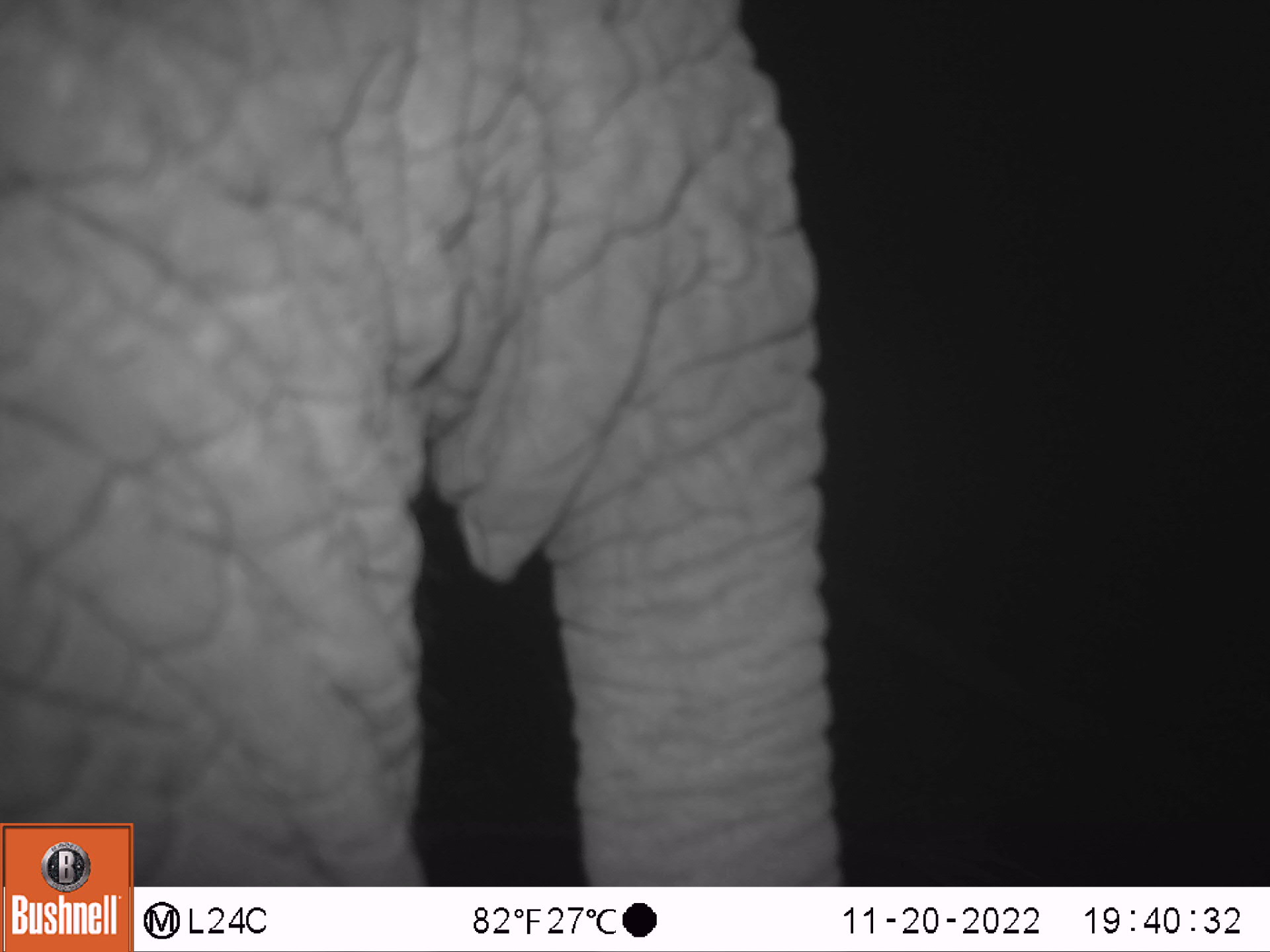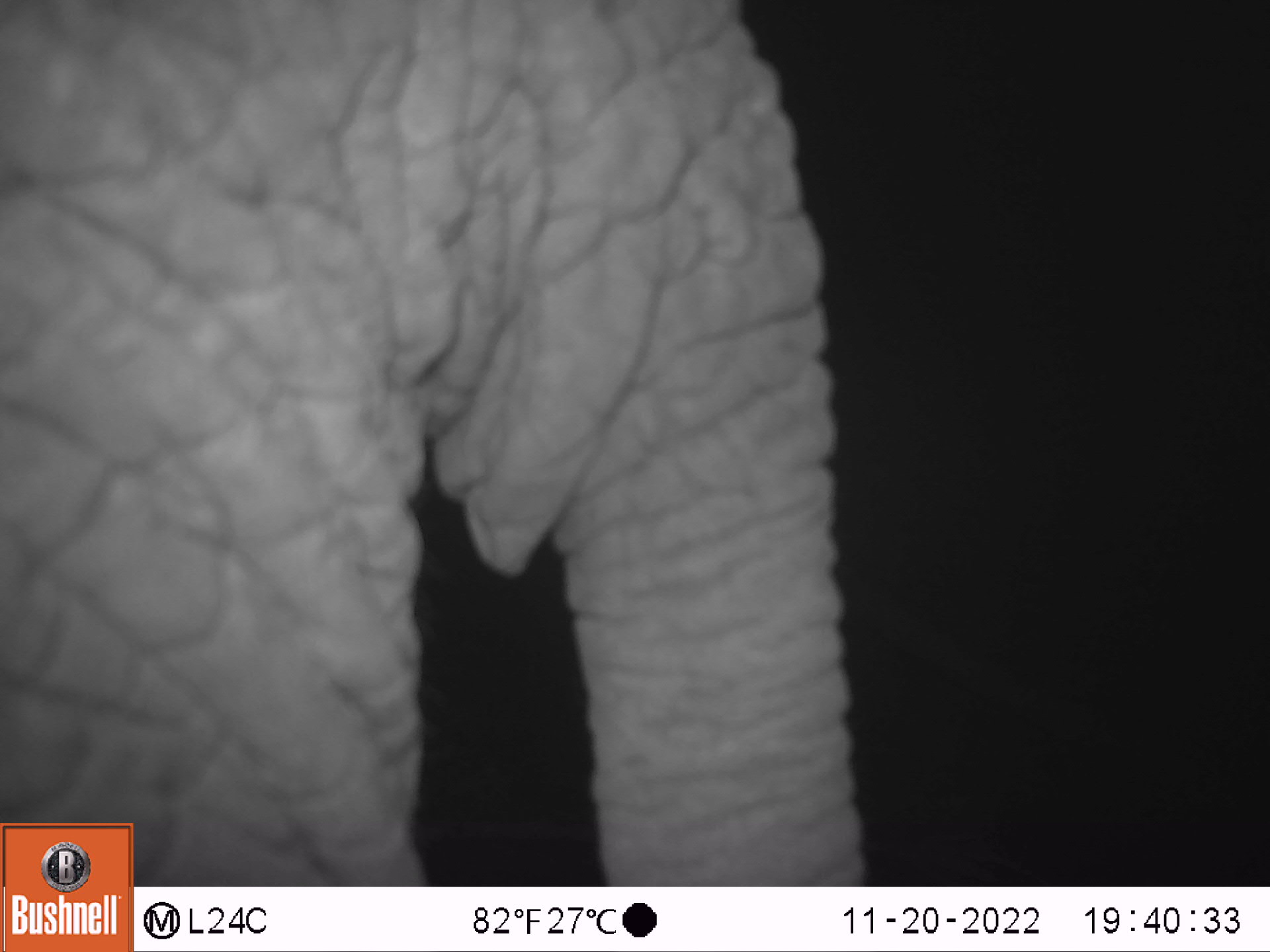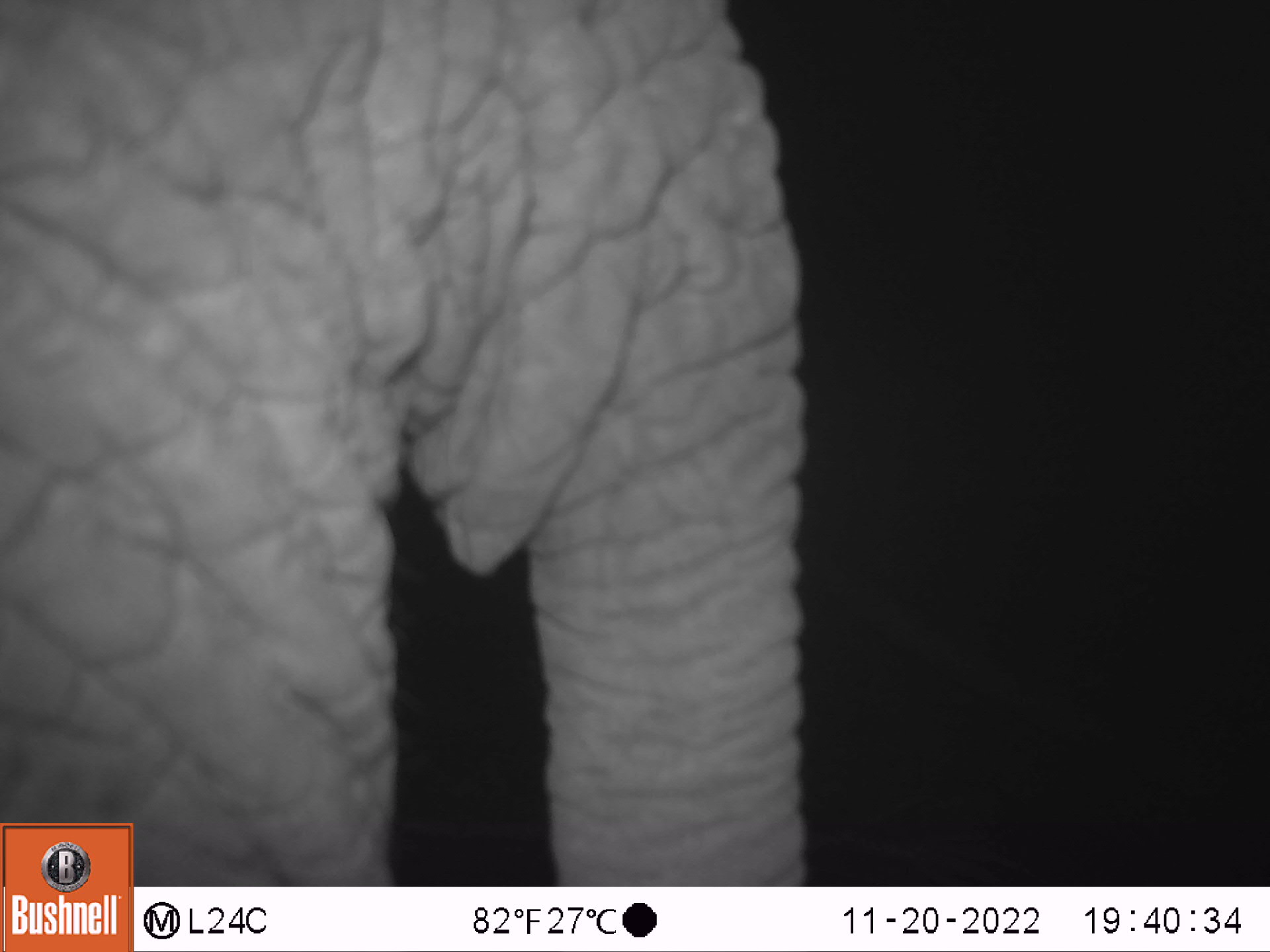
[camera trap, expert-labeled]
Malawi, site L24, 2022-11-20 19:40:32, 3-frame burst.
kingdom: Animalia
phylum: Chordata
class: Mammalia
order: Proboscidea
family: Elephantidae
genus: Loxodonta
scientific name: Loxodonta africana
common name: african savanna elephant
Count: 1.